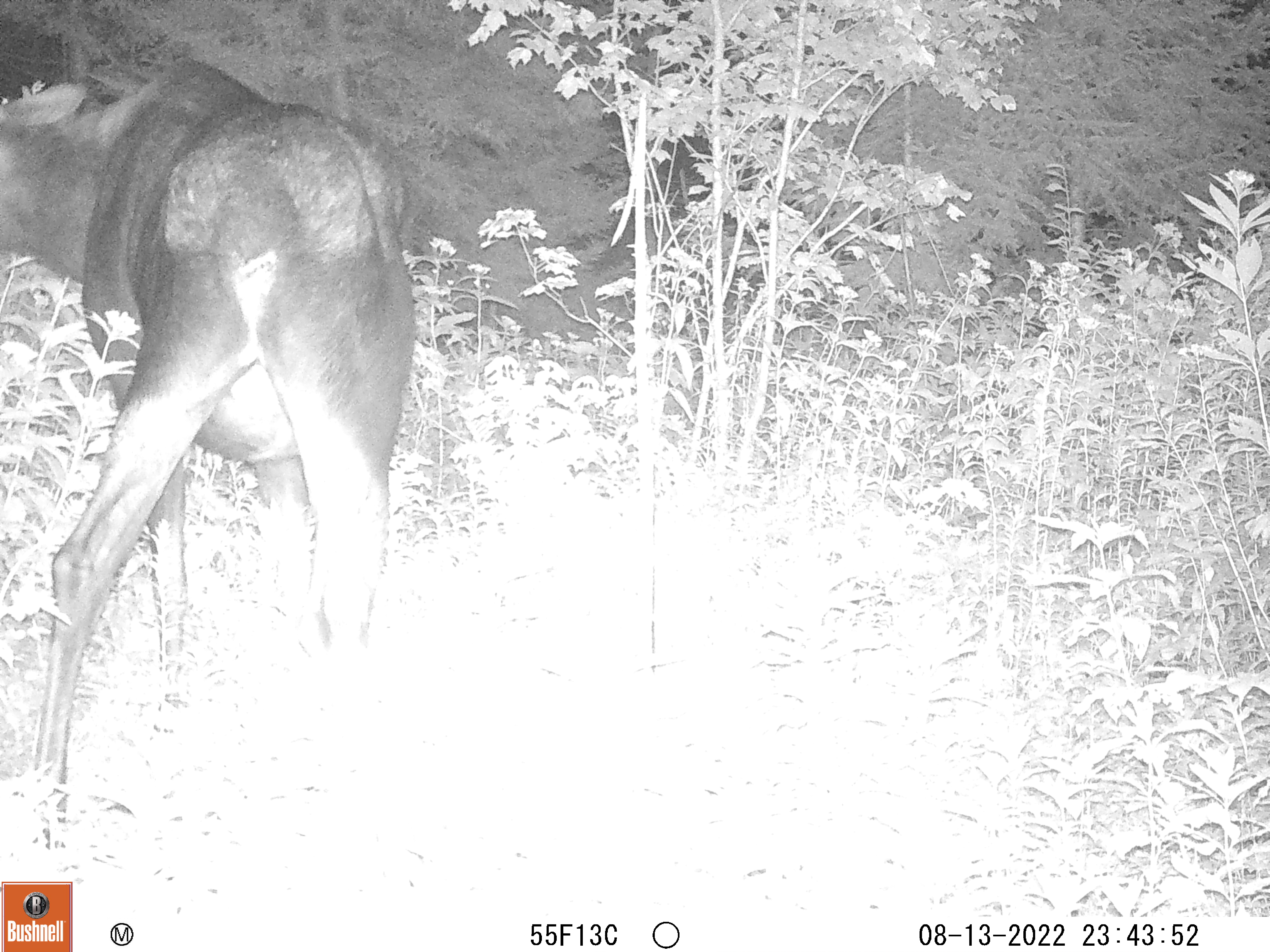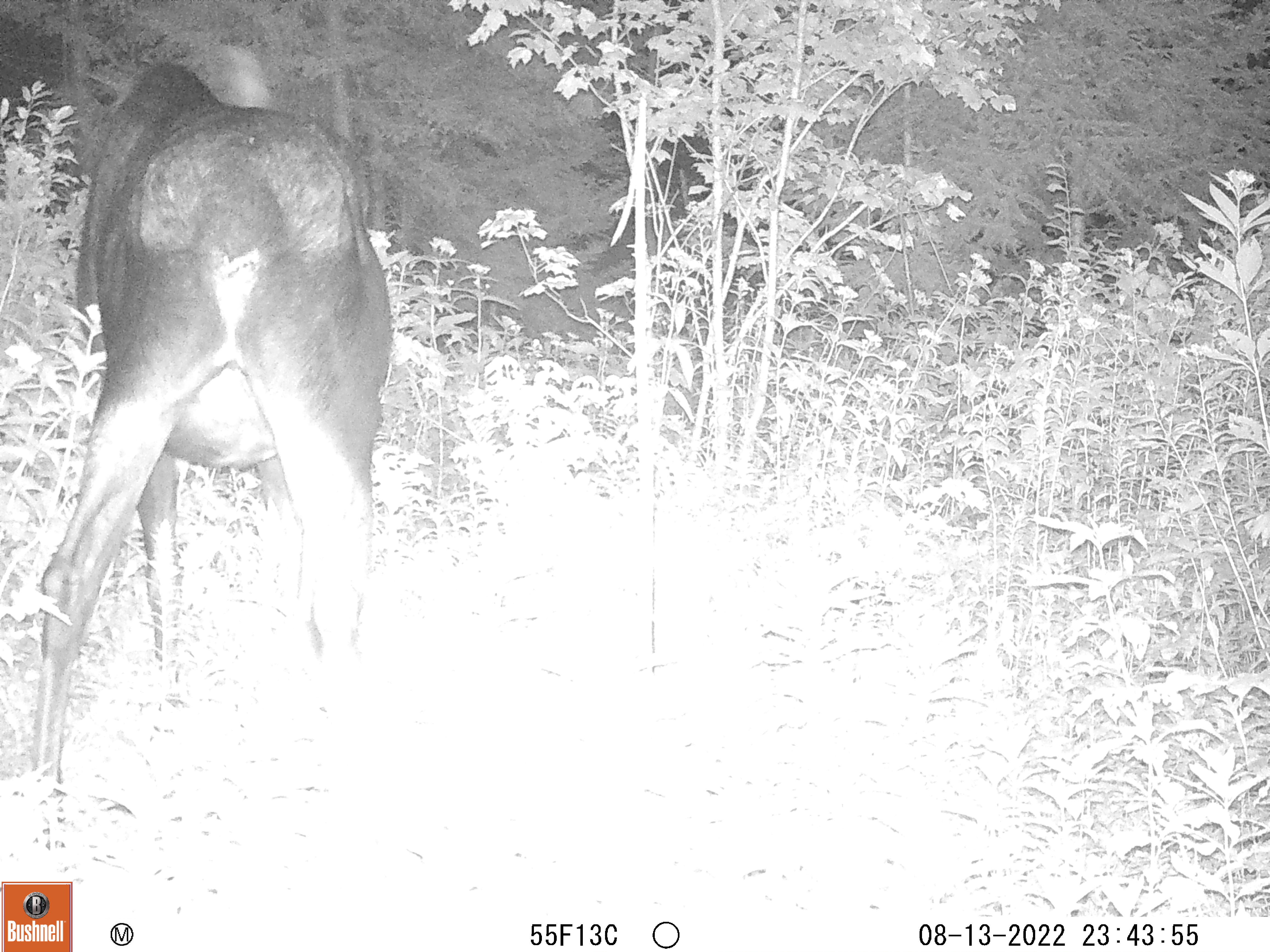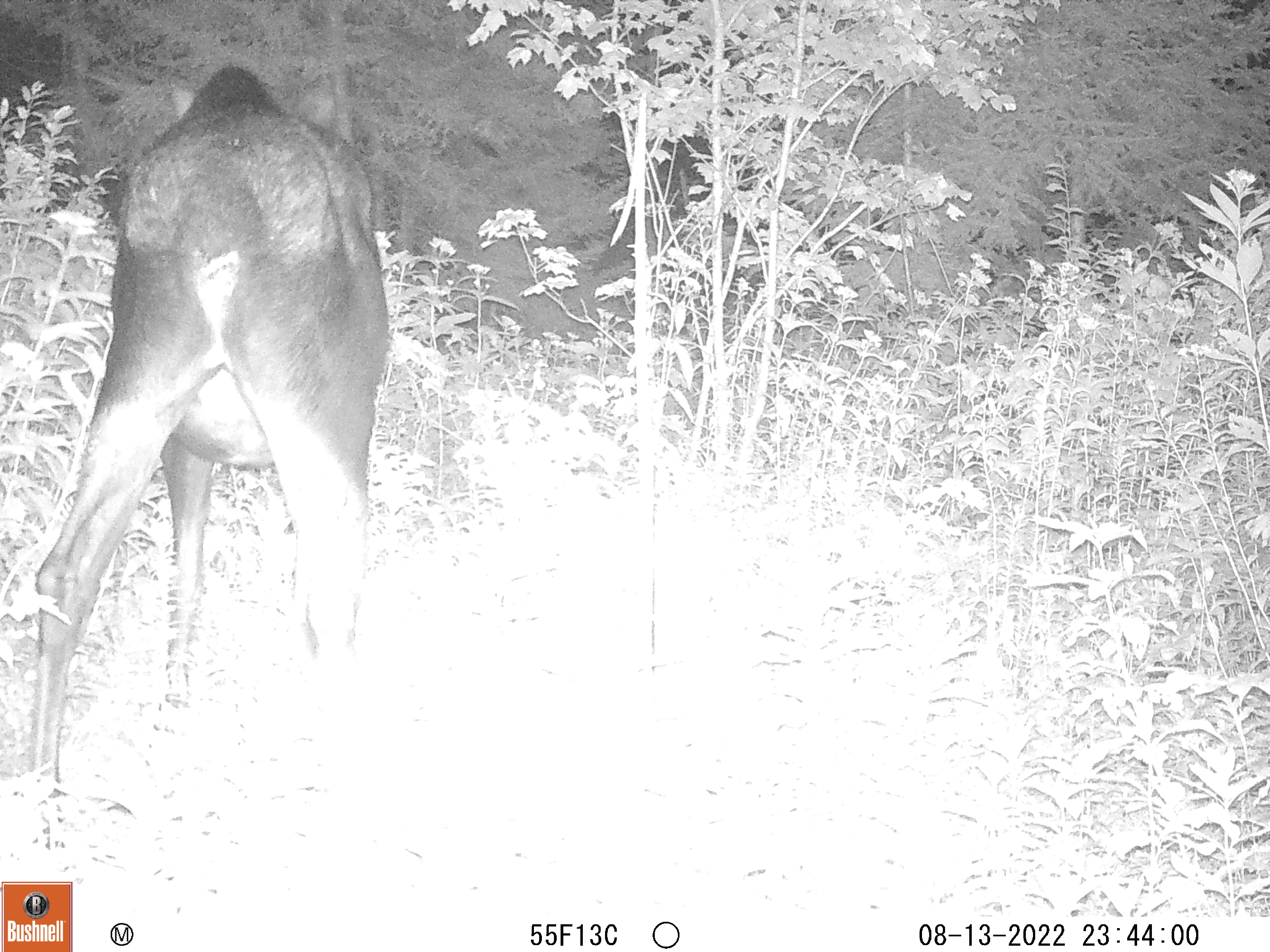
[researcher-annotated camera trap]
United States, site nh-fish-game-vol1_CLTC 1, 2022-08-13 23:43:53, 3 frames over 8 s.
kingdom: Animalia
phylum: Chordata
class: Mammalia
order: Artiodactyla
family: Cervidae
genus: Alces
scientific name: Alces alces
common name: moose